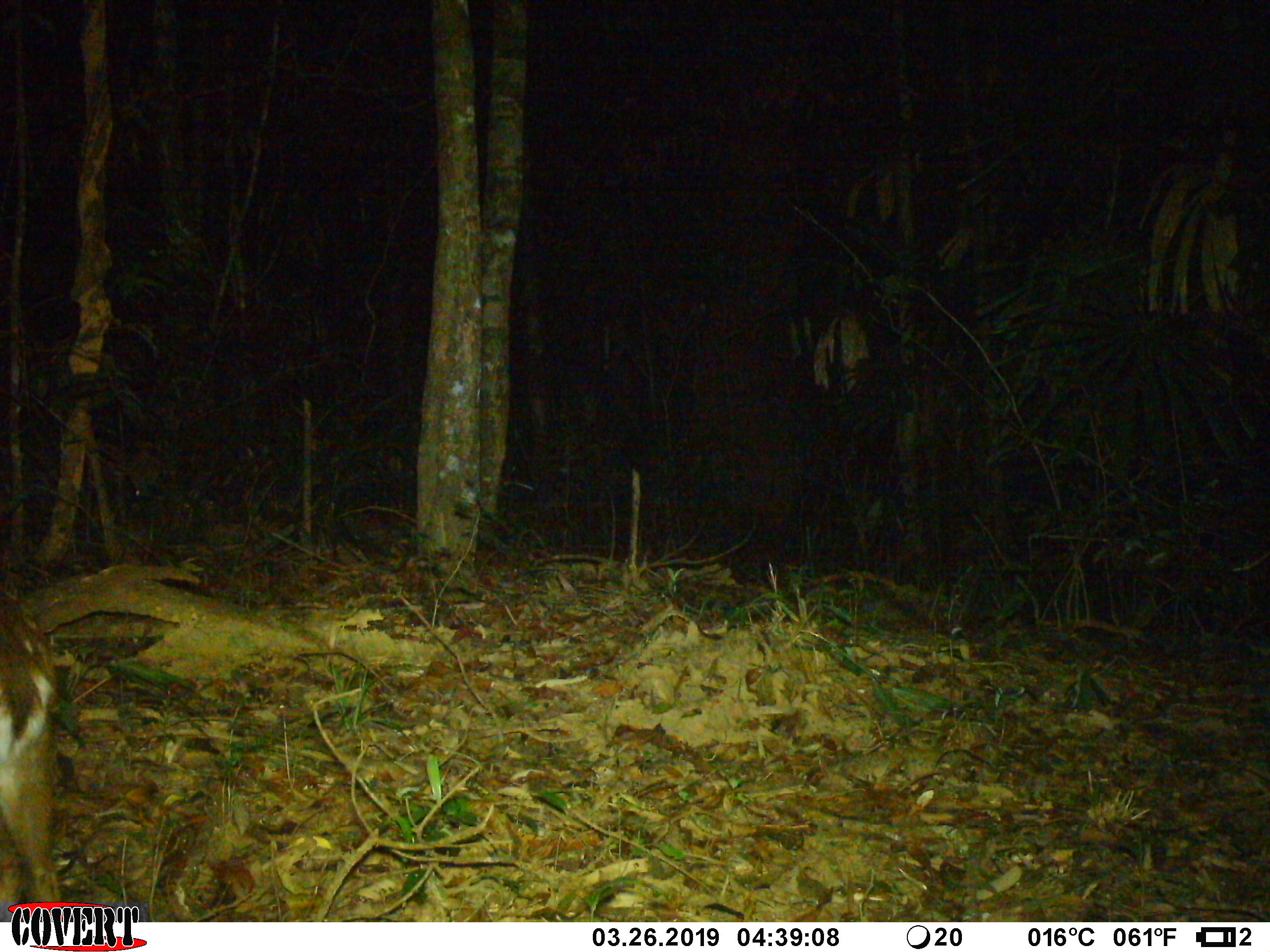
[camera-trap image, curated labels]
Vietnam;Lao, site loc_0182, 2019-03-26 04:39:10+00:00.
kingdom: Animalia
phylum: Chordata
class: Mammalia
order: Artiodactyla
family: Cervidae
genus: Muntiacus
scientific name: Muntiacus vuquangensis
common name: large-antlered muntjac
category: large antlered muntjac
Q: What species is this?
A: Large antlered muntjac (large-antlered muntjac) (Muntiacus vuquangensis).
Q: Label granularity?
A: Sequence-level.